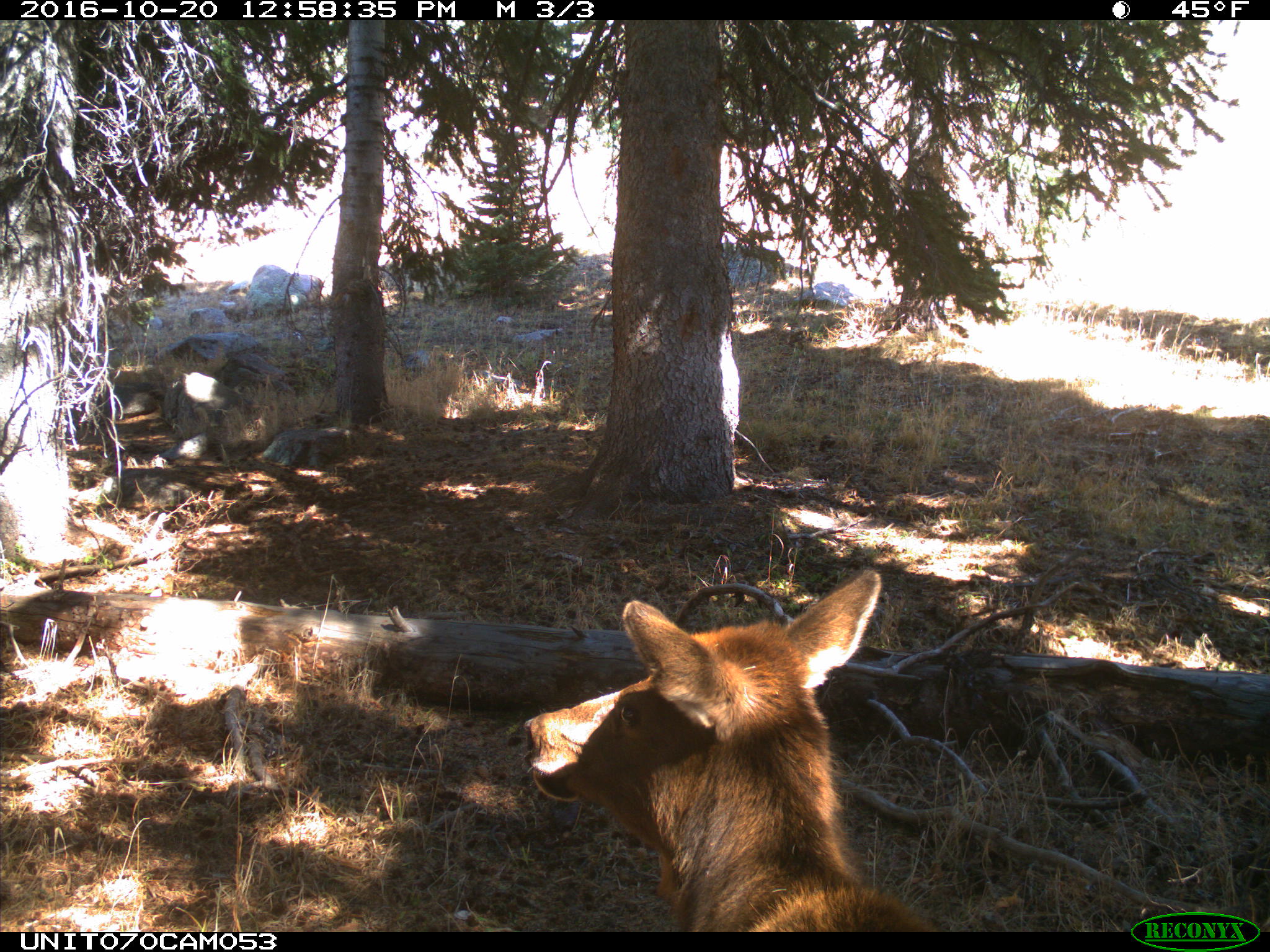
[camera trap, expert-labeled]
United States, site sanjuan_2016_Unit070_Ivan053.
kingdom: Animalia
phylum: Chordata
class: Mammalia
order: Artiodactyla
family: Cervidae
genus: Cervus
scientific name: Cervus elaphus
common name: red deer